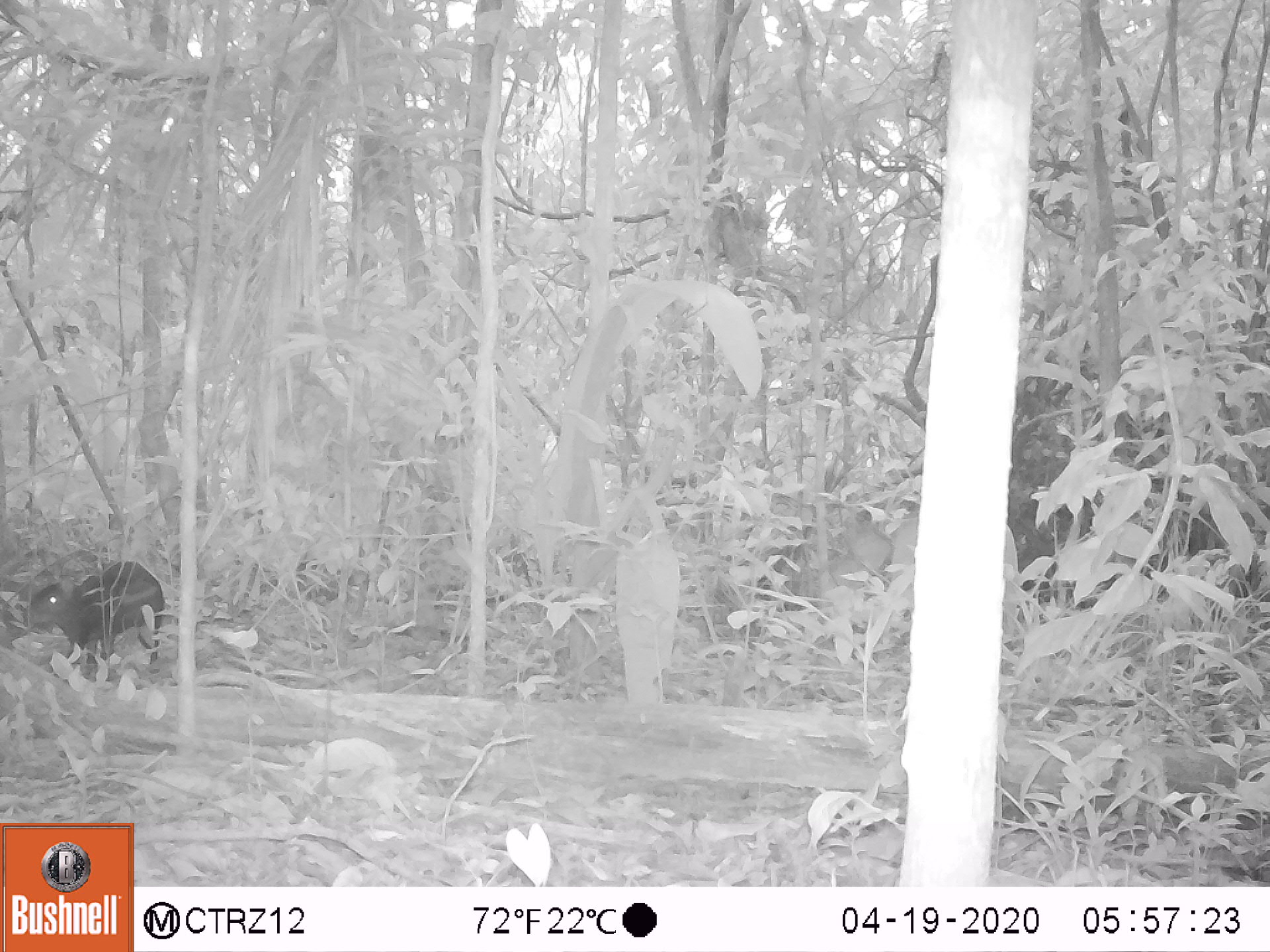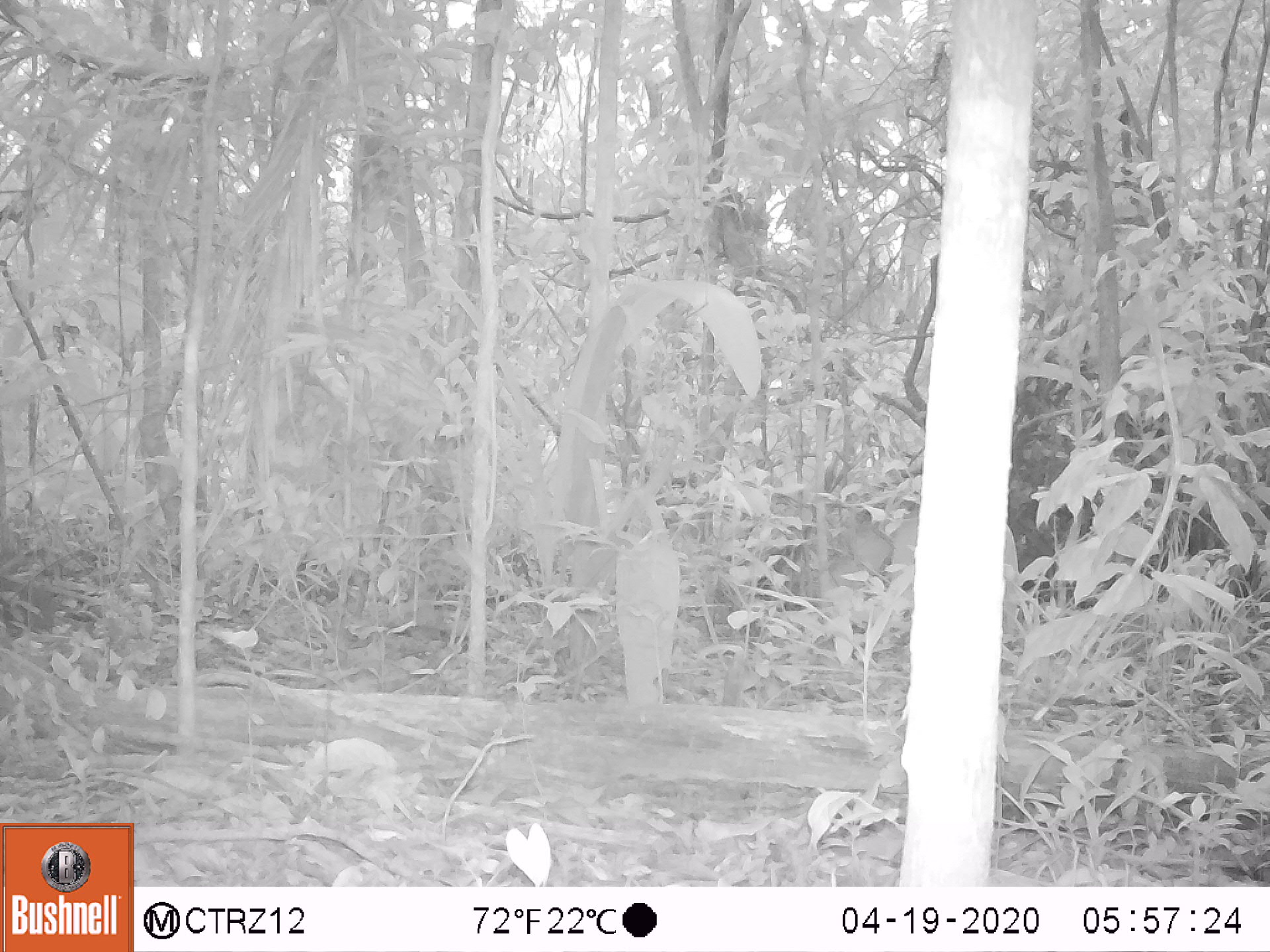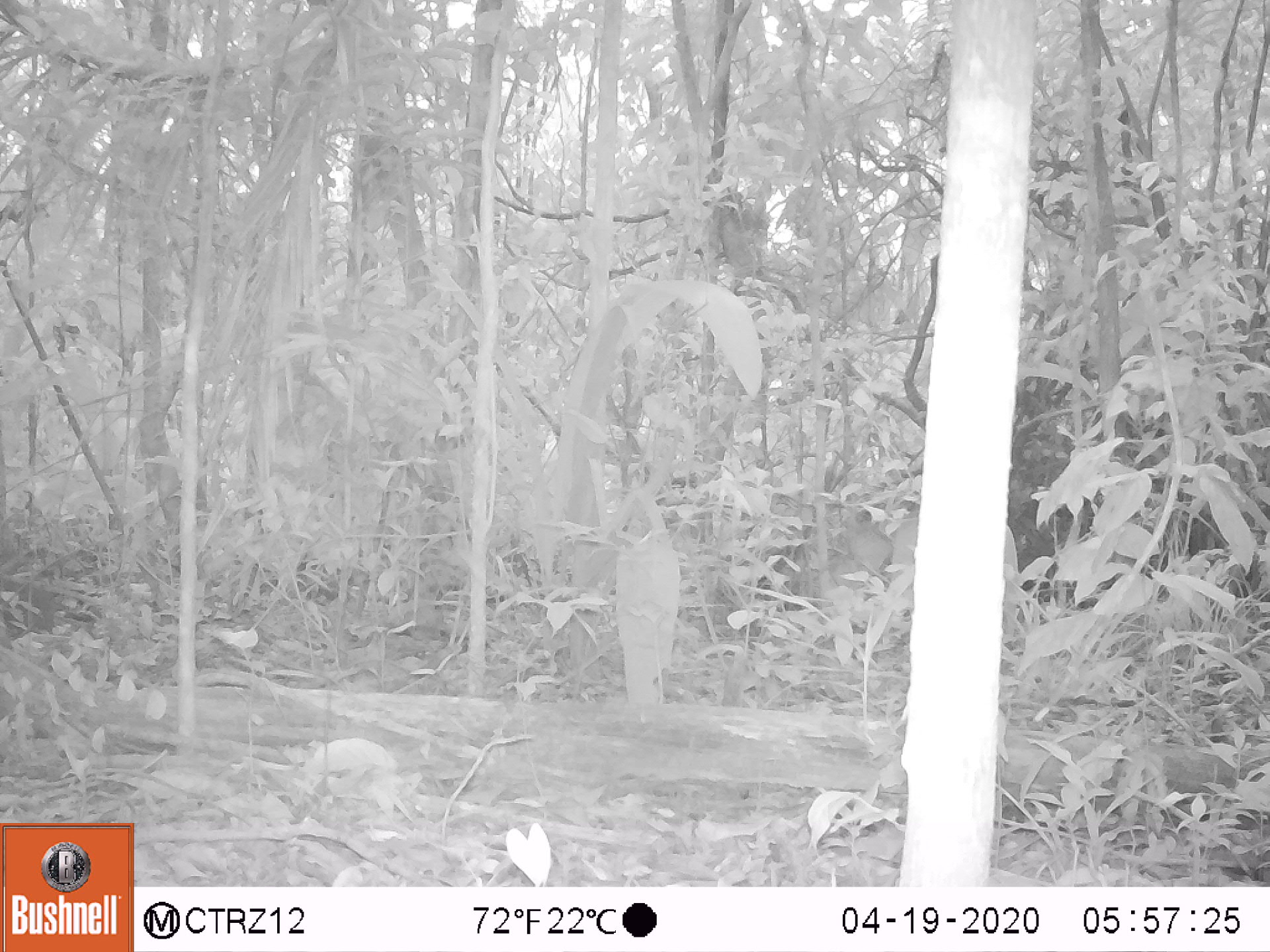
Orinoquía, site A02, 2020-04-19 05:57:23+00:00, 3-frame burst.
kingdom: Animalia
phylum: Chordata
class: Mammalia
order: Rodentia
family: Dasyproctidae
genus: Dasyprocta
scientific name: Dasyprocta fuliginosa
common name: black agouti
Black agouti (Dasyprocta fuliginosa).